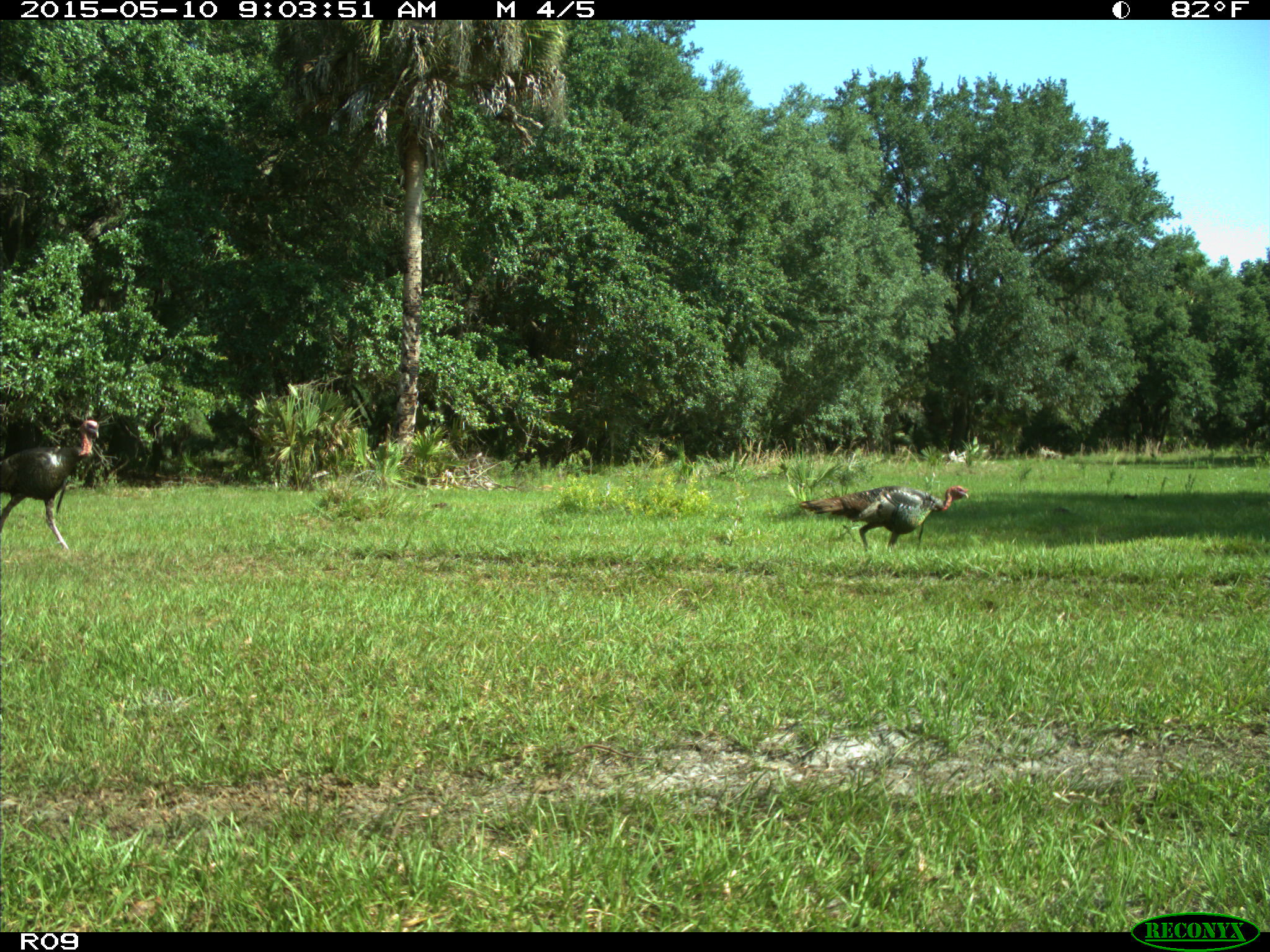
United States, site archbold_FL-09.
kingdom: Animalia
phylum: Chordata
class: Aves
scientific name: Aves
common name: birds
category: unidentified bird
Unidentified bird (birds) (Aves).